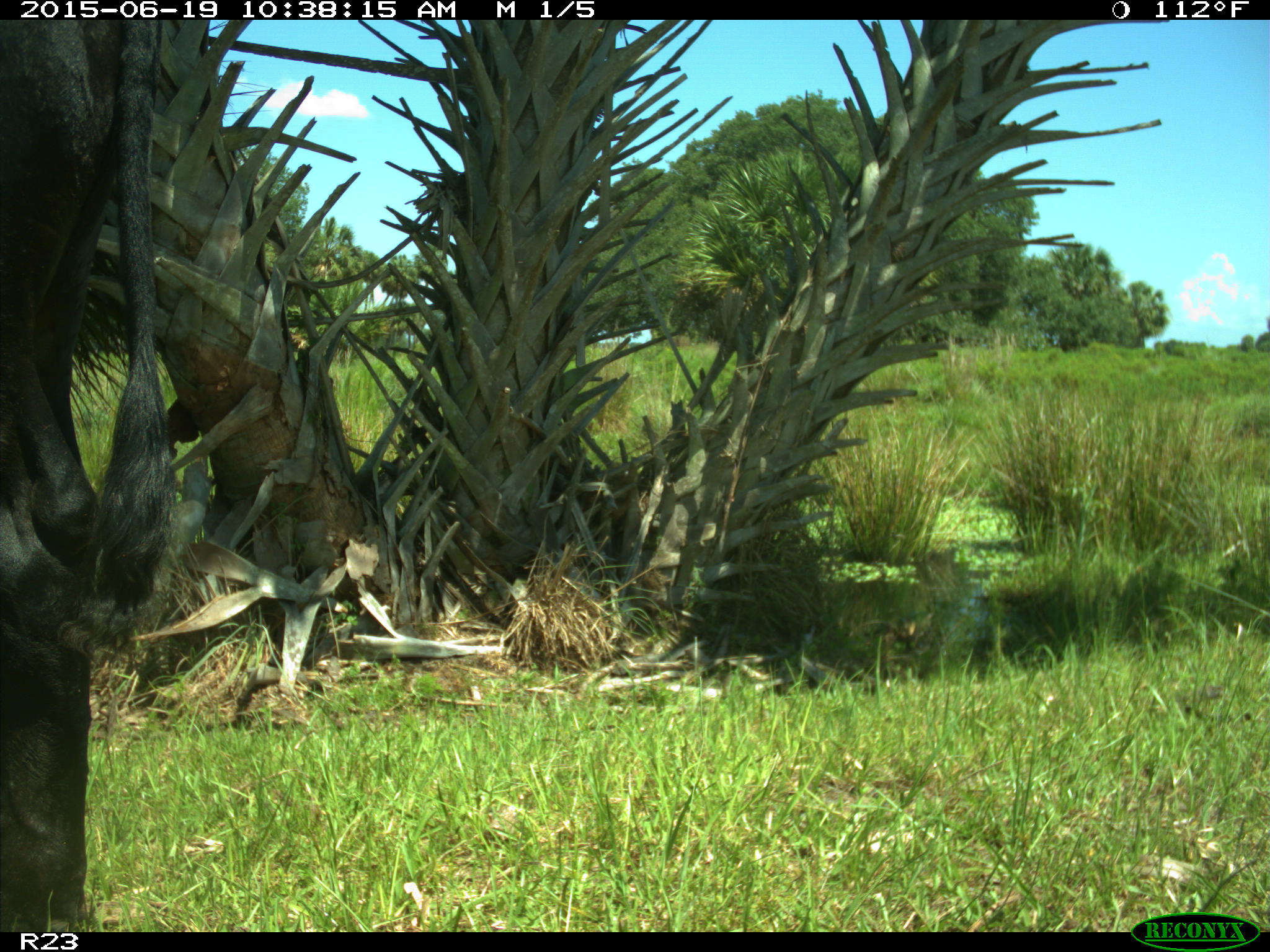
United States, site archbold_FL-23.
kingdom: Animalia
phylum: Chordata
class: Mammalia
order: Artiodactyla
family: Bovidae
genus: Bos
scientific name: Bos taurus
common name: domestic cow